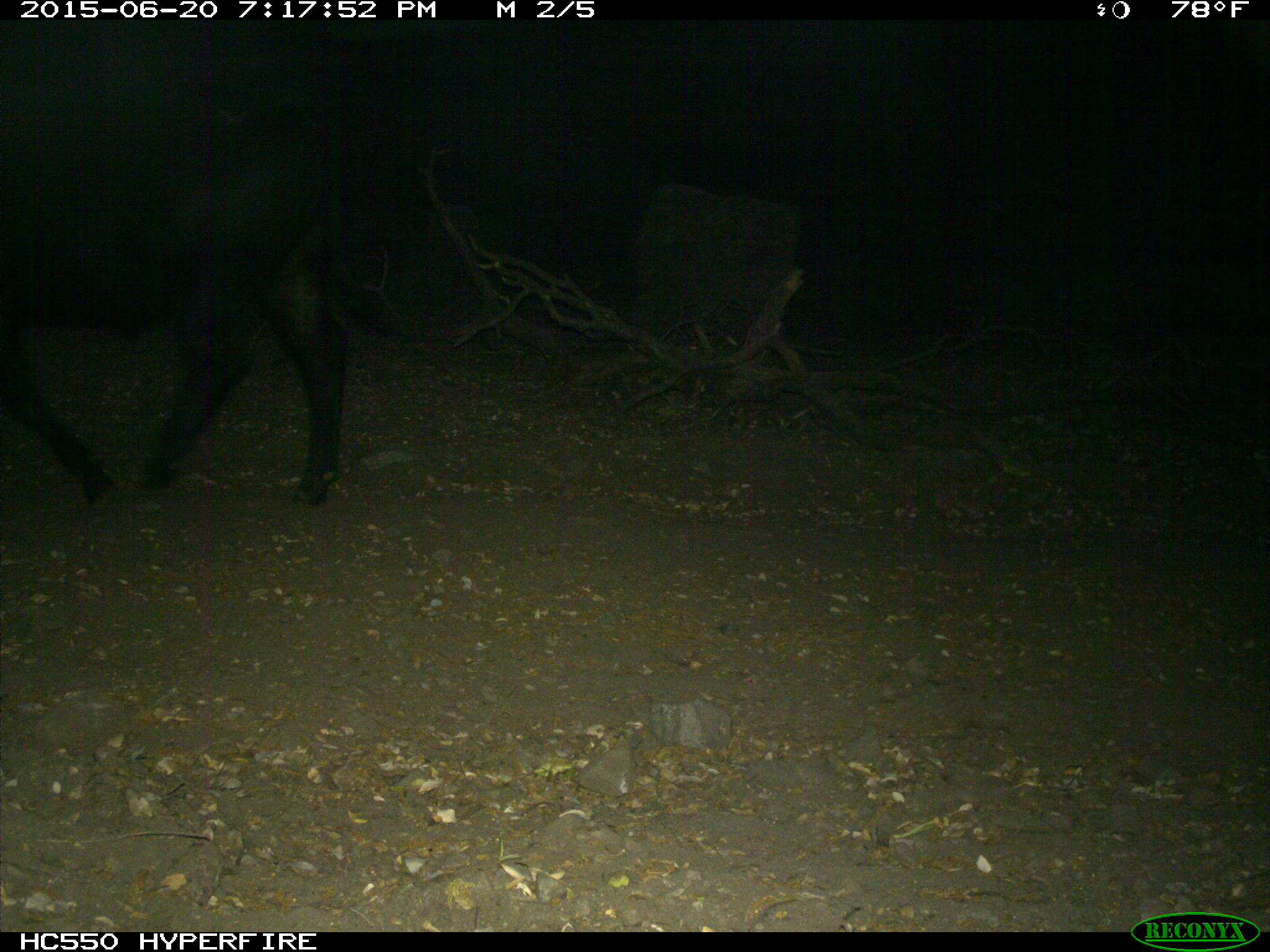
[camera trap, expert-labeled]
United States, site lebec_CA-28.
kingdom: Animalia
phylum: Chordata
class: Mammalia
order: Artiodactyla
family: Bovidae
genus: Bos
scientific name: Bos taurus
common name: domestic cow